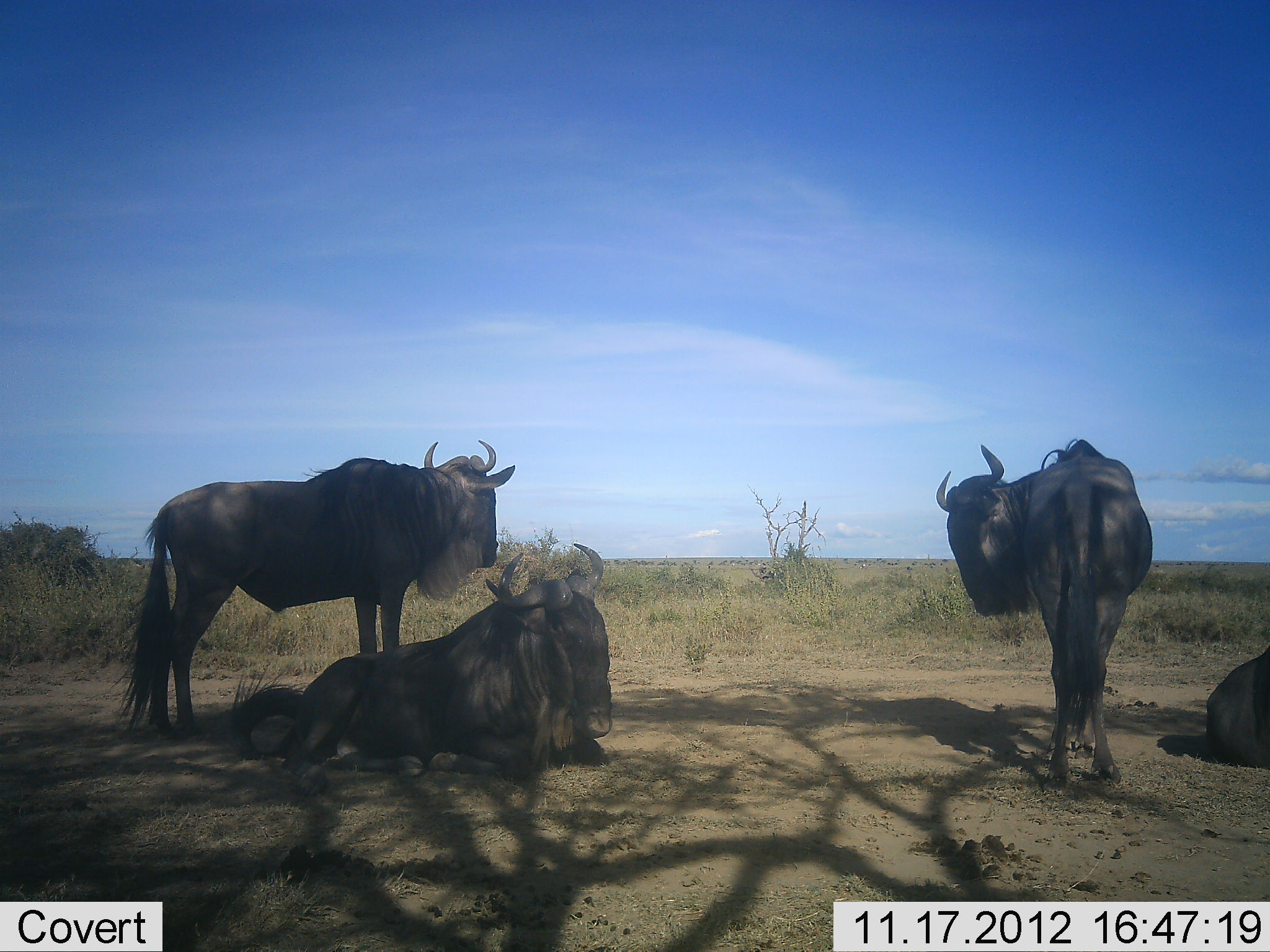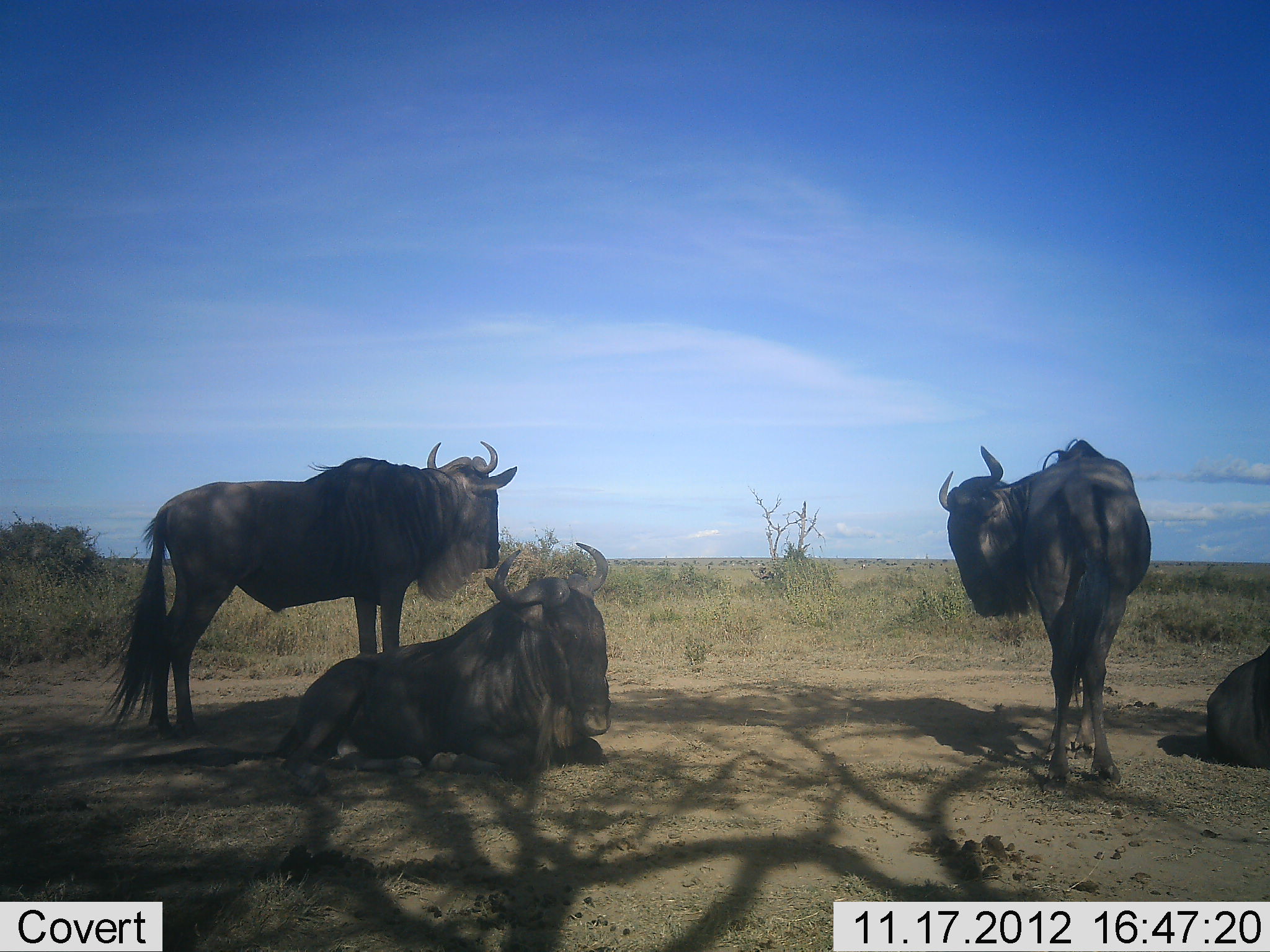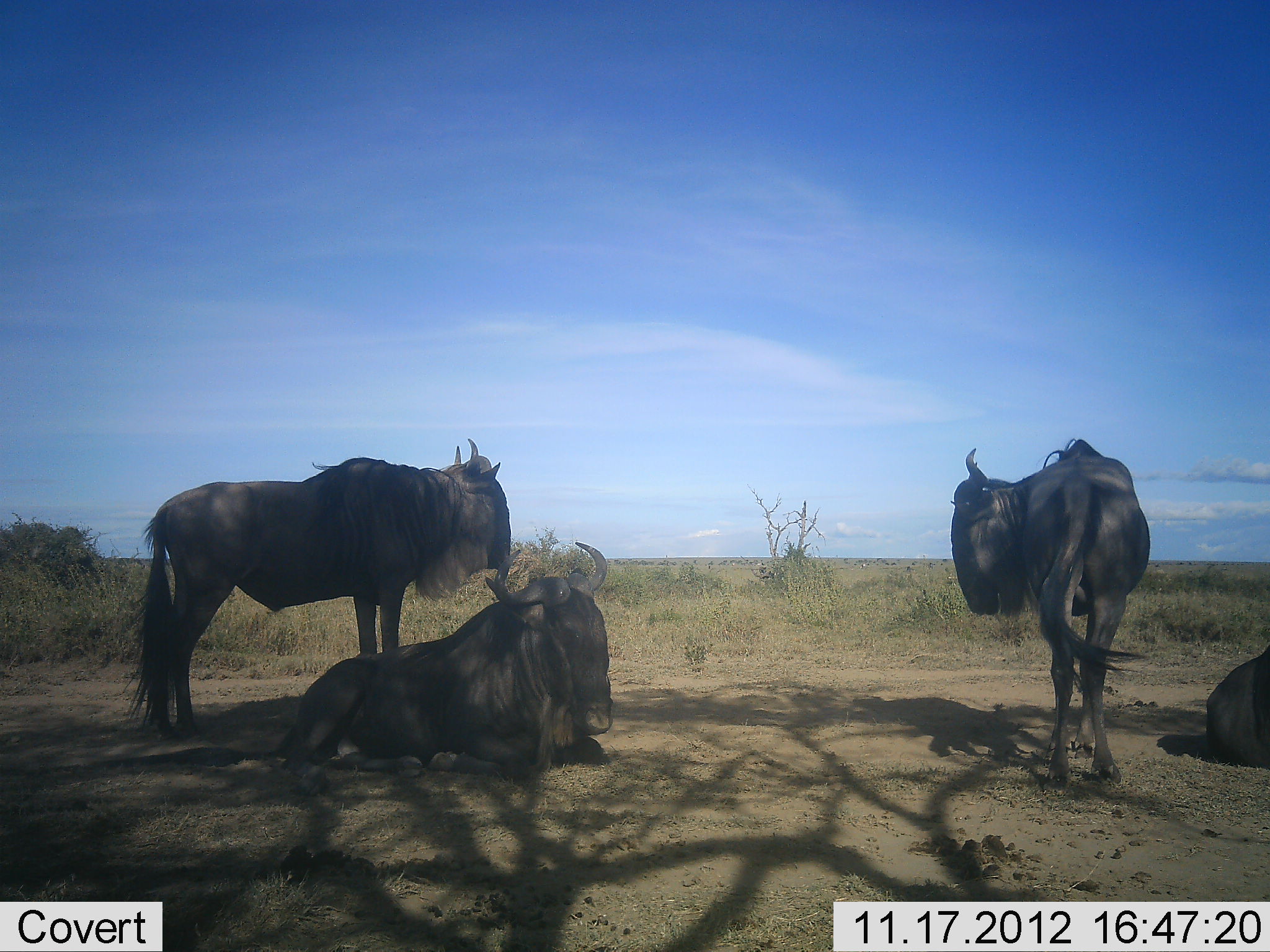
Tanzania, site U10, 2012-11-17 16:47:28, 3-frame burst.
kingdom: Animalia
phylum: Chordata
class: Mammalia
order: Artiodactyla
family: Bovidae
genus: Connochaetes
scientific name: Connochaetes taurinus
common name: blue wildebeest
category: wildebeest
Wildebeest (blue wildebeest) (Connochaetes taurinus), count 4. Behavior (volunteer vote fractions): standing 100%, resting 100%, moving 0%, interacting 0%. Young present (vote fraction): 0%. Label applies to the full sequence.